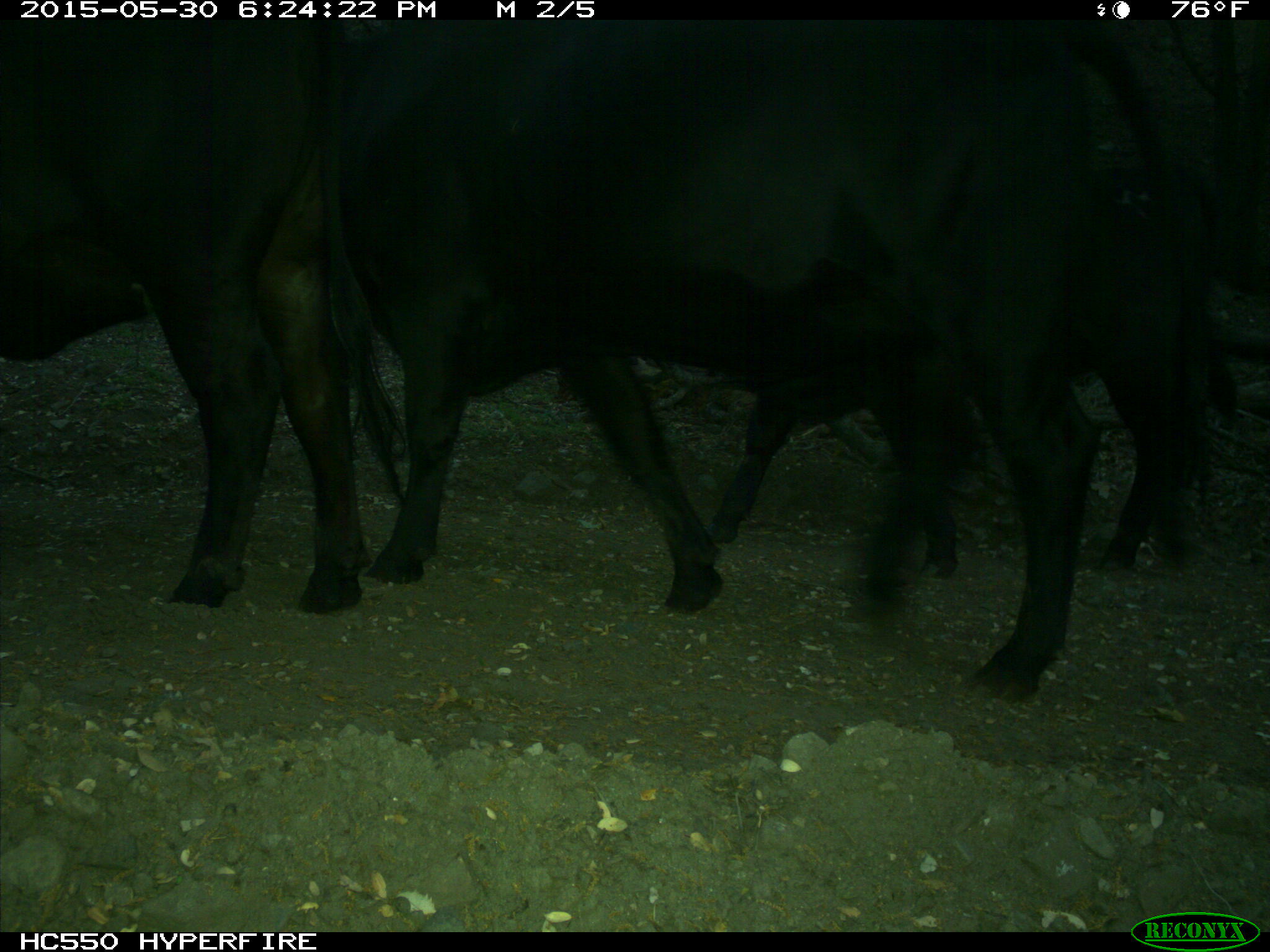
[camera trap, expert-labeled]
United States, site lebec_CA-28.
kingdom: Animalia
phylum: Chordata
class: Mammalia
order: Artiodactyla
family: Bovidae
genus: Bos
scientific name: Bos taurus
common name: domestic cow